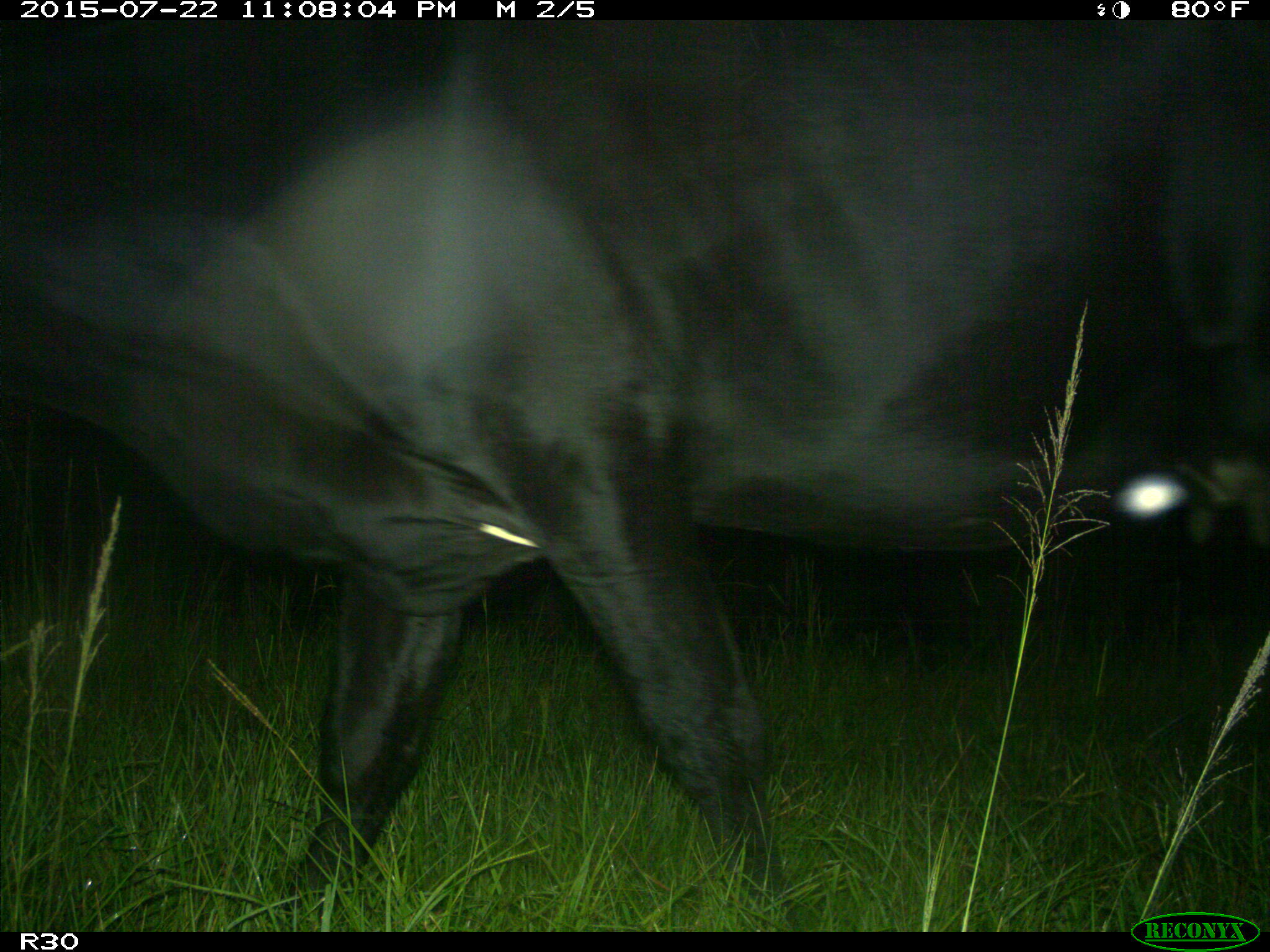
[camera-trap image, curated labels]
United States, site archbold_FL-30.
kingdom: Animalia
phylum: Chordata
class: Mammalia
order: Artiodactyla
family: Bovidae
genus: Bos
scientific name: Bos taurus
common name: domestic cow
Bos taurus (domestic cow).